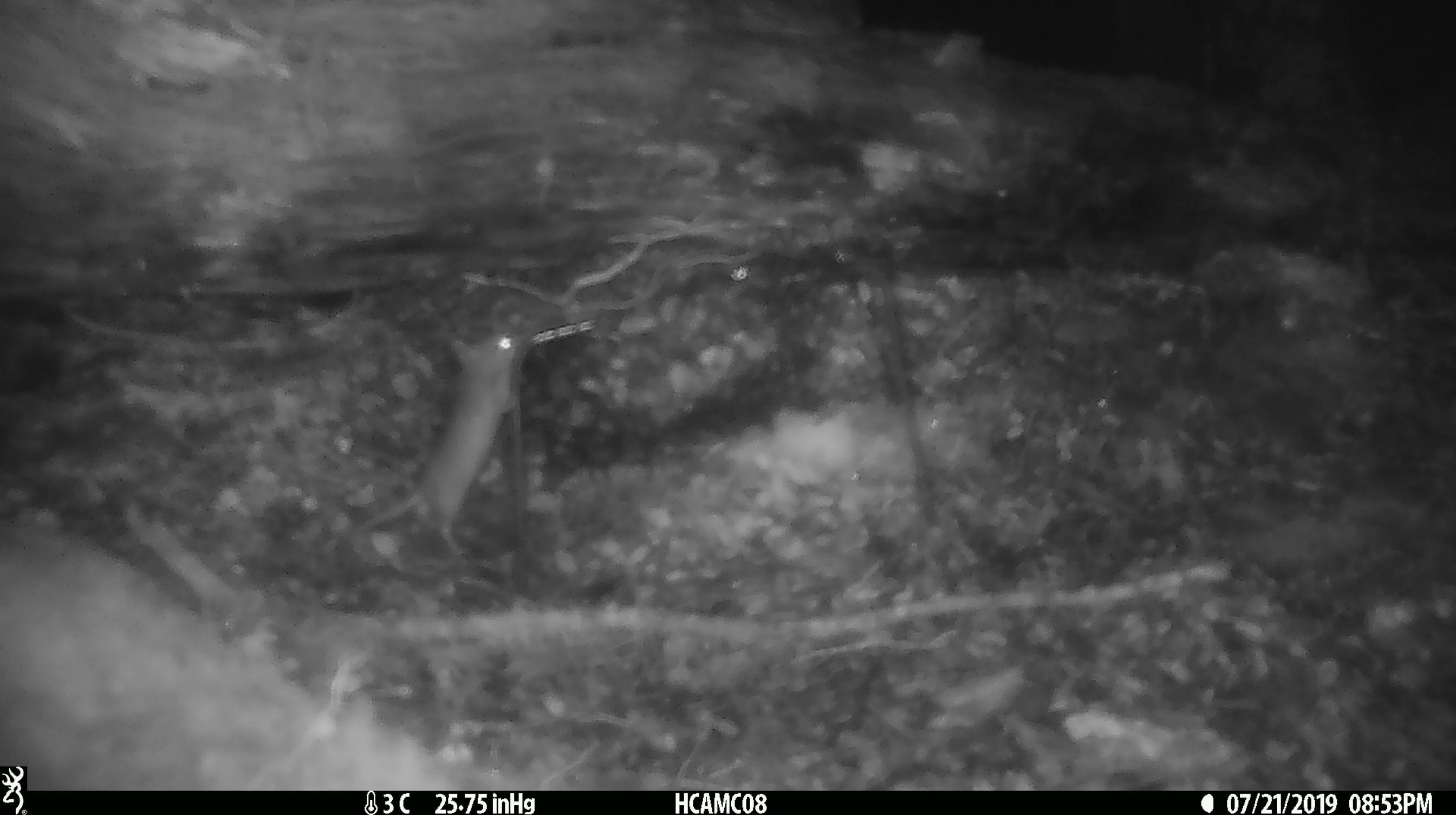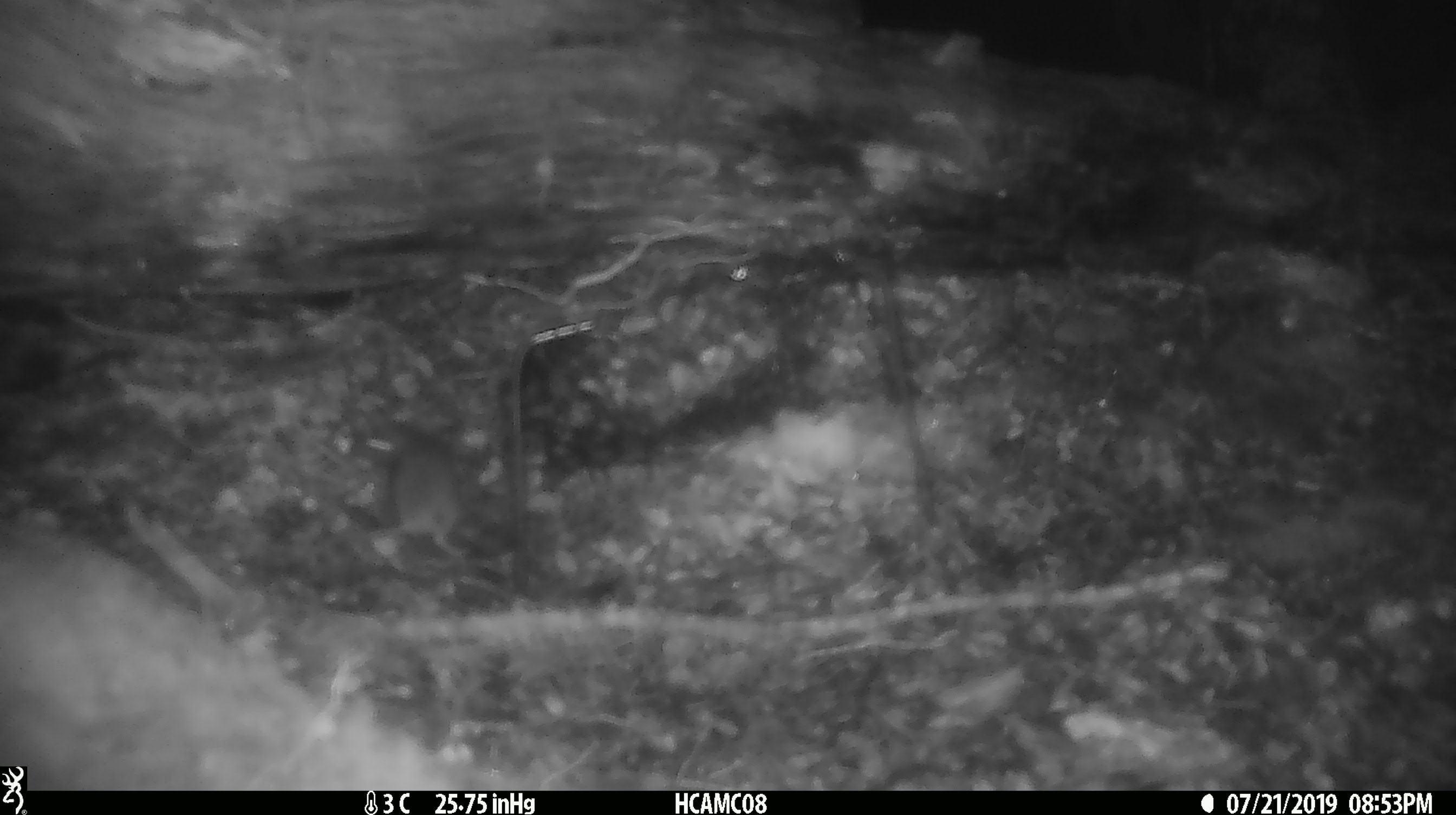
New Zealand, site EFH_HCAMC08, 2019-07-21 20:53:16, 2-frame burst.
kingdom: Animalia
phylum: Chordata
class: Mammalia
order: Rodentia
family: Muridae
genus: Mus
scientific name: Mus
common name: mouse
Mouse (Mus).